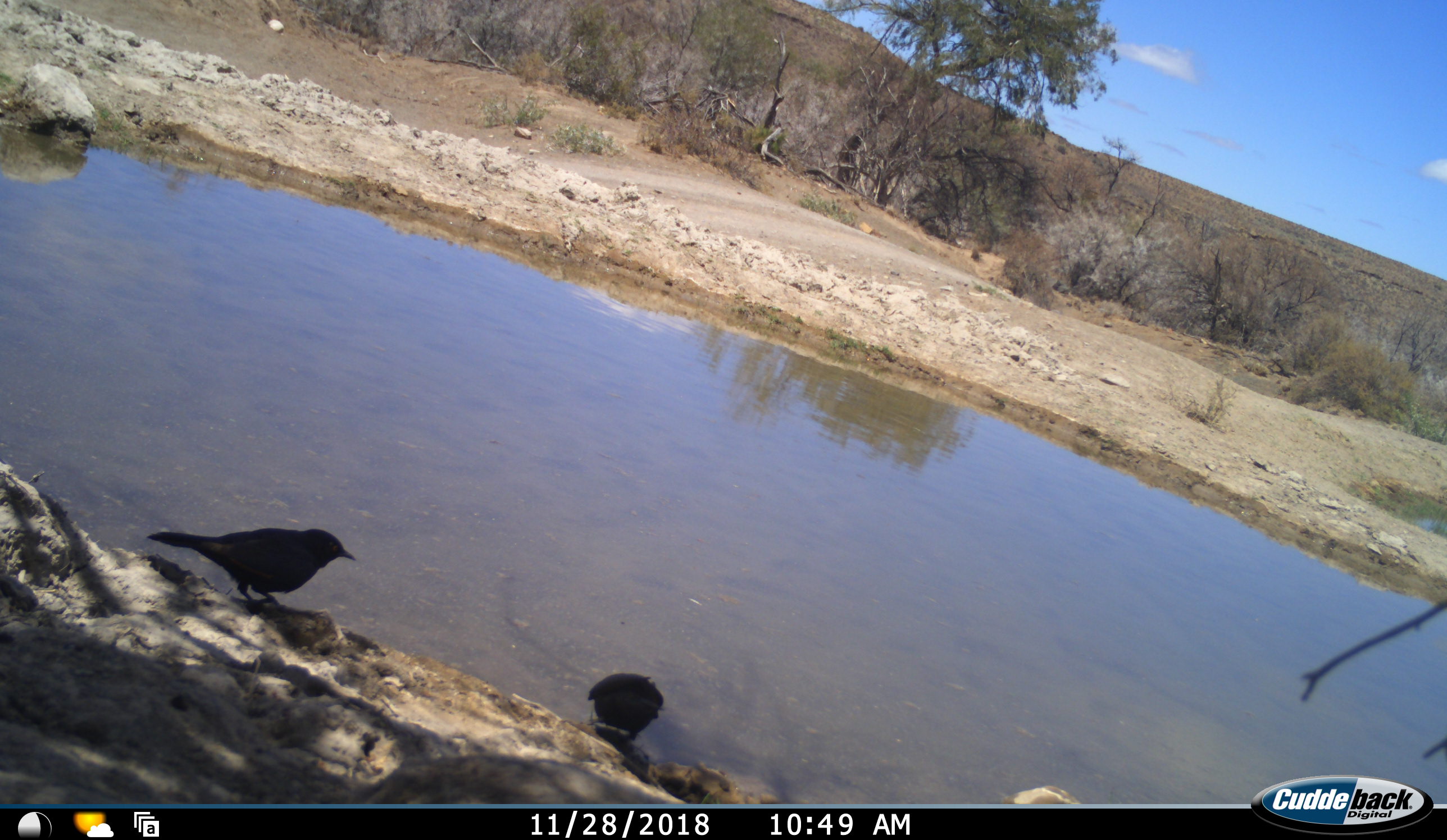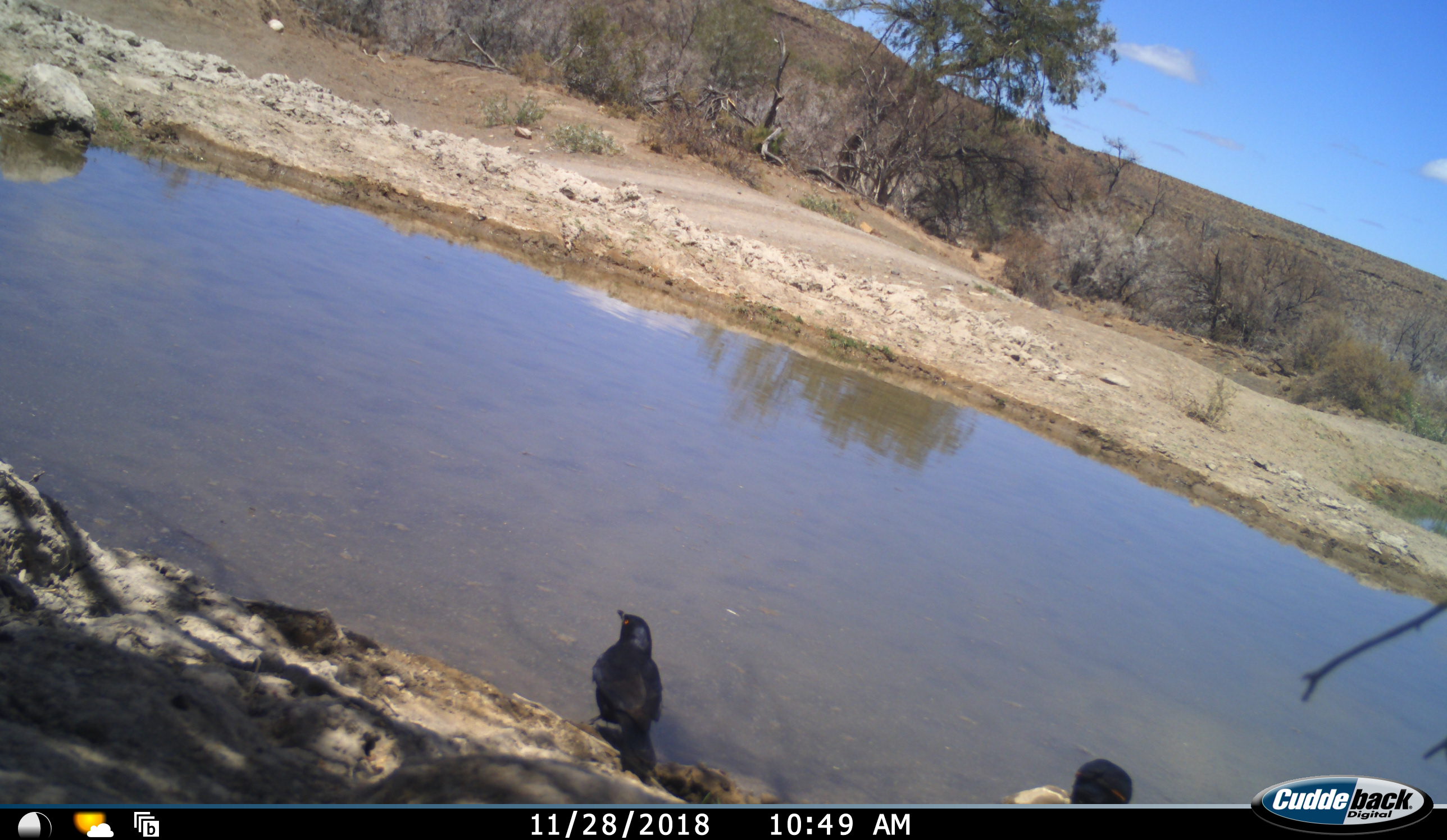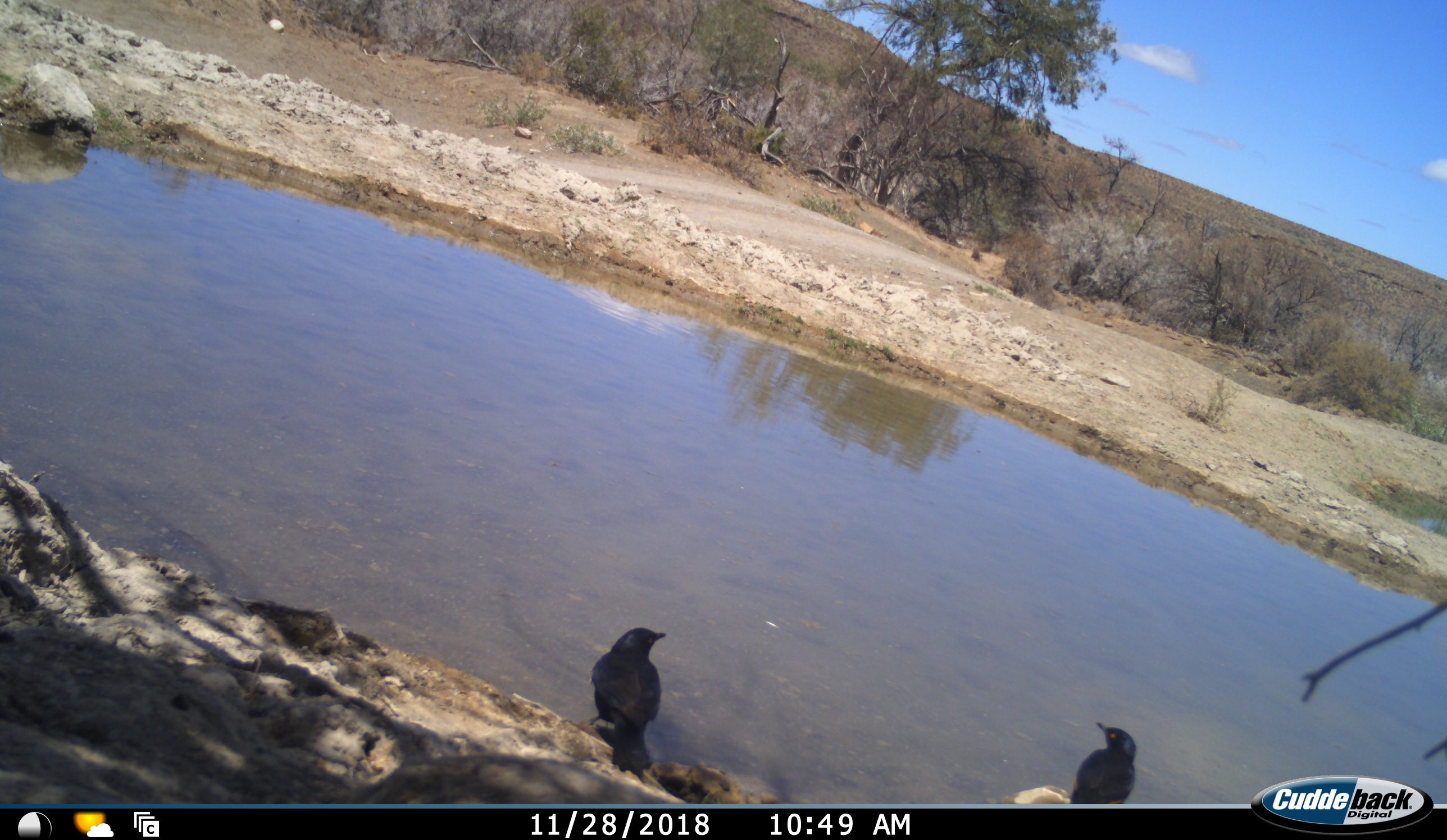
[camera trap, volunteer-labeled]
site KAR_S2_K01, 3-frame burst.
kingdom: Animalia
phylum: Chordata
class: Aves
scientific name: Aves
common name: bird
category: birdother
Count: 2.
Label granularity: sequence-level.